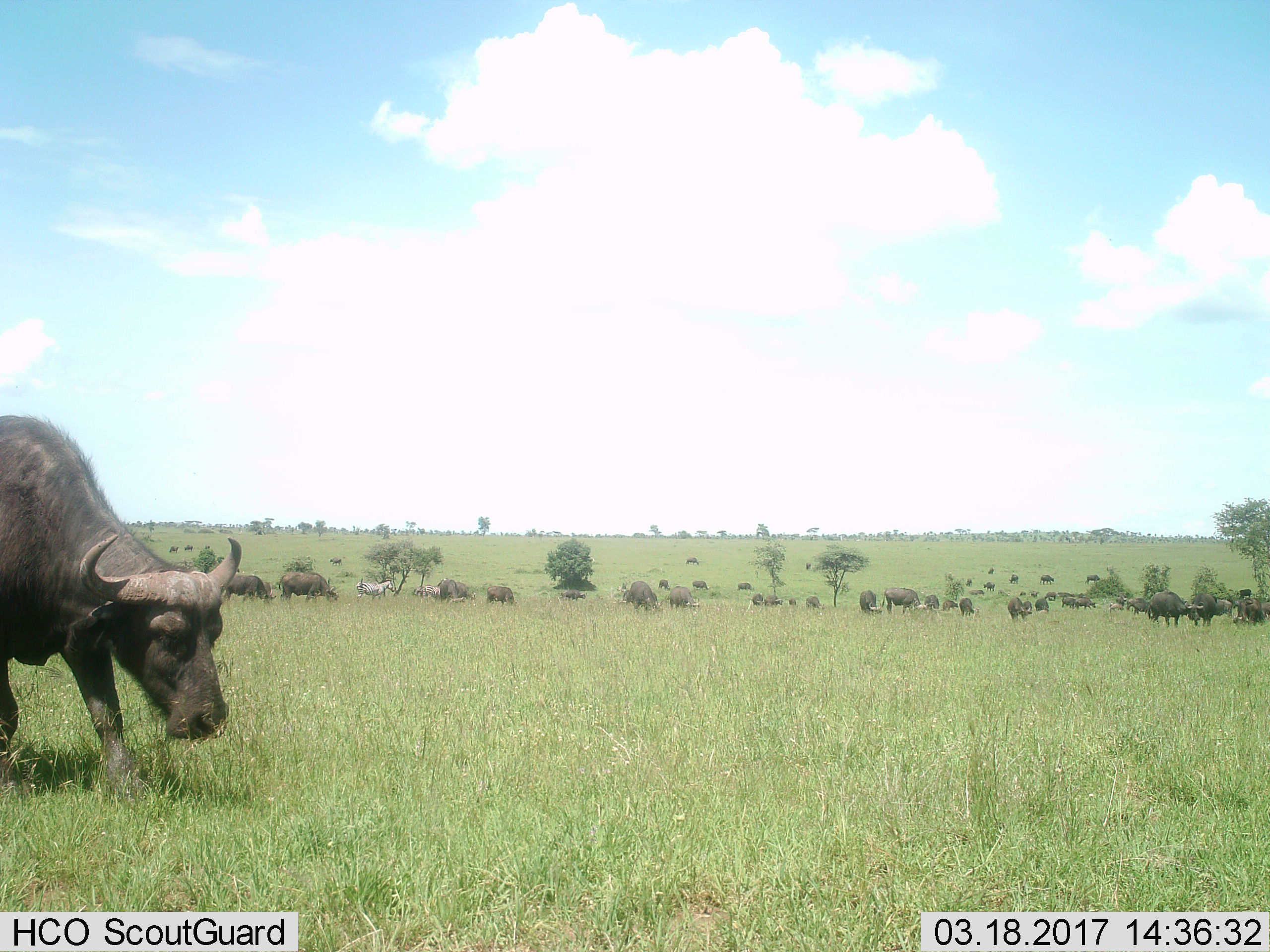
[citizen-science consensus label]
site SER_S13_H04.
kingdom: Animalia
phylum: Chordata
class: Mammalia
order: Artiodactyla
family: Bovidae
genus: Syncerus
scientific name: Syncerus caffer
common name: african buffalo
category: buffalo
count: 11-50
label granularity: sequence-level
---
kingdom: Animalia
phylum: Chordata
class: Mammalia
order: Perissodactyla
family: Equidae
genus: Equus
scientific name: Equus quagga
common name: plains zebra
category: zebraplains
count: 2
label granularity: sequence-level